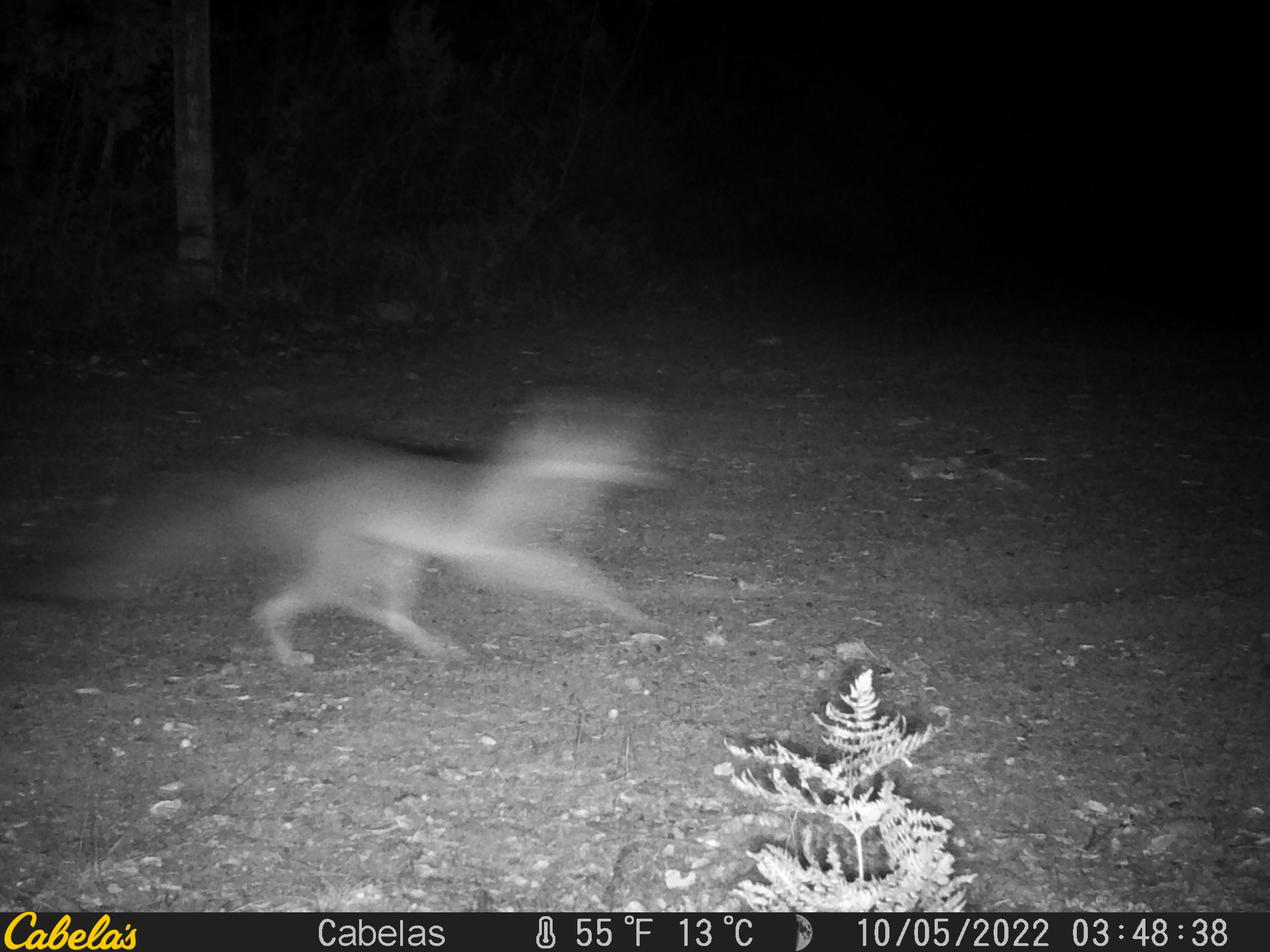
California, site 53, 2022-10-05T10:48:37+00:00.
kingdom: Animalia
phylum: Chordata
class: Mammalia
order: Carnivora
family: Canidae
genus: Urocyon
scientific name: Urocyon cinereoargenteus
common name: gray fox